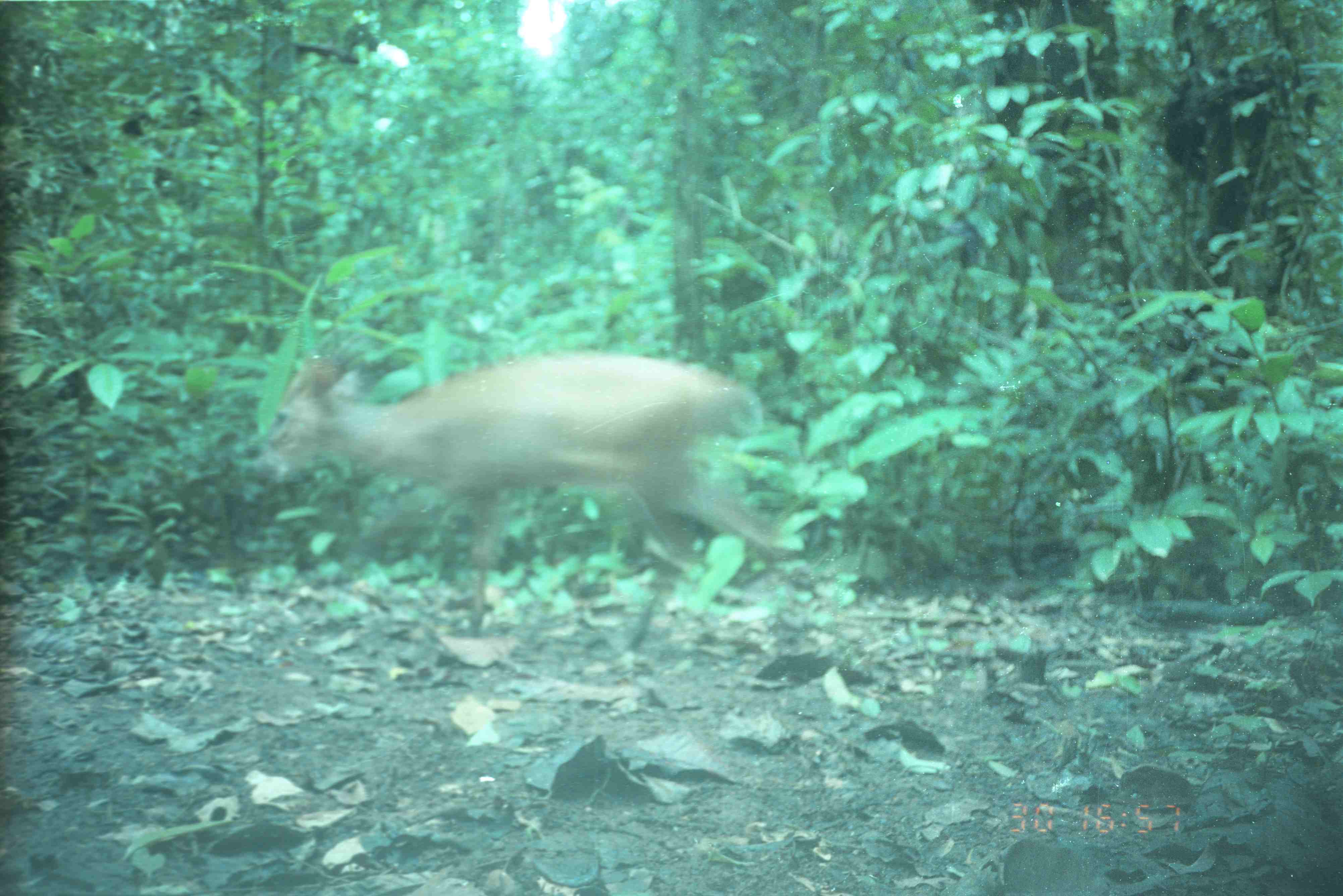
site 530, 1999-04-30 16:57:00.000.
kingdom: Animalia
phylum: Chordata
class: Mammalia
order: Artiodactyla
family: Cervidae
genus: Muntiacus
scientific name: Muntiacus muntjak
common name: southern red muntjac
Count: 1.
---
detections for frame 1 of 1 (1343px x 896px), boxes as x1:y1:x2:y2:
muntiacus muntjak: 255:347:787:647